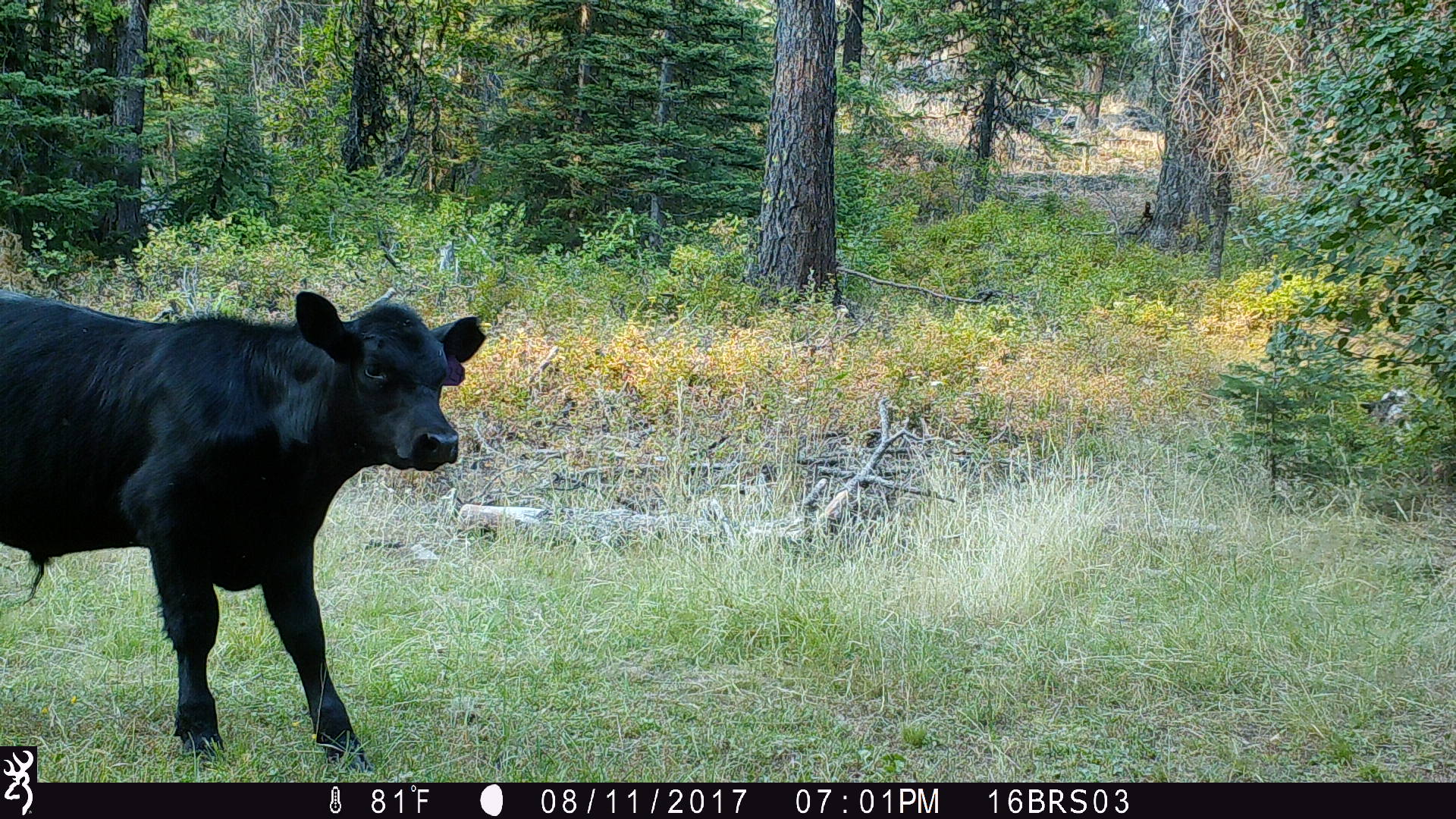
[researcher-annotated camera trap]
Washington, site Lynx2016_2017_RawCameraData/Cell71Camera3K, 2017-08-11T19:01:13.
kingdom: Animalia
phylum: Chordata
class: Mammalia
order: Artiodactyla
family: Bovidae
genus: Bos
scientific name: Bos taurus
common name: domestic cattle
Domestic cattle (Bos taurus). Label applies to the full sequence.